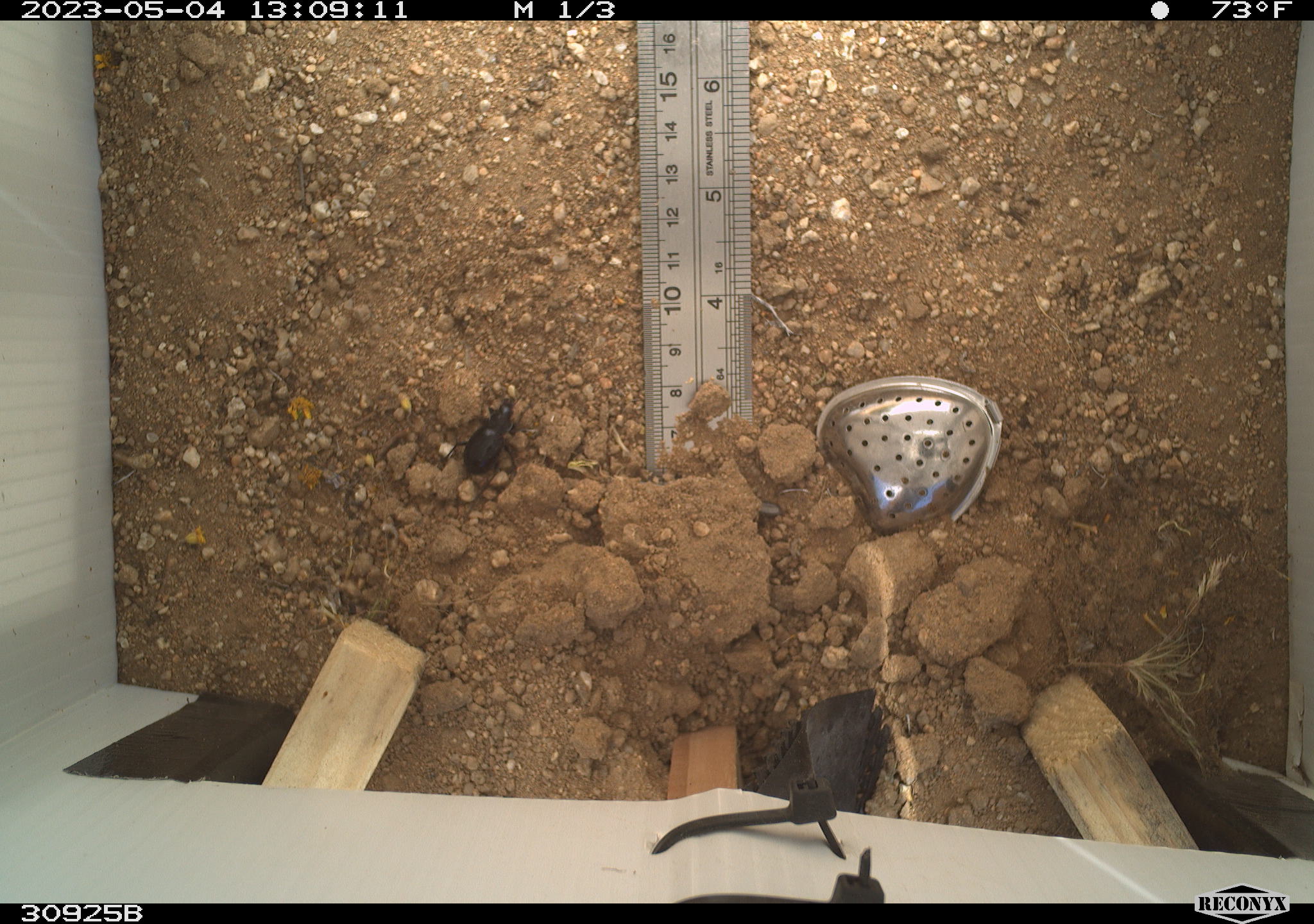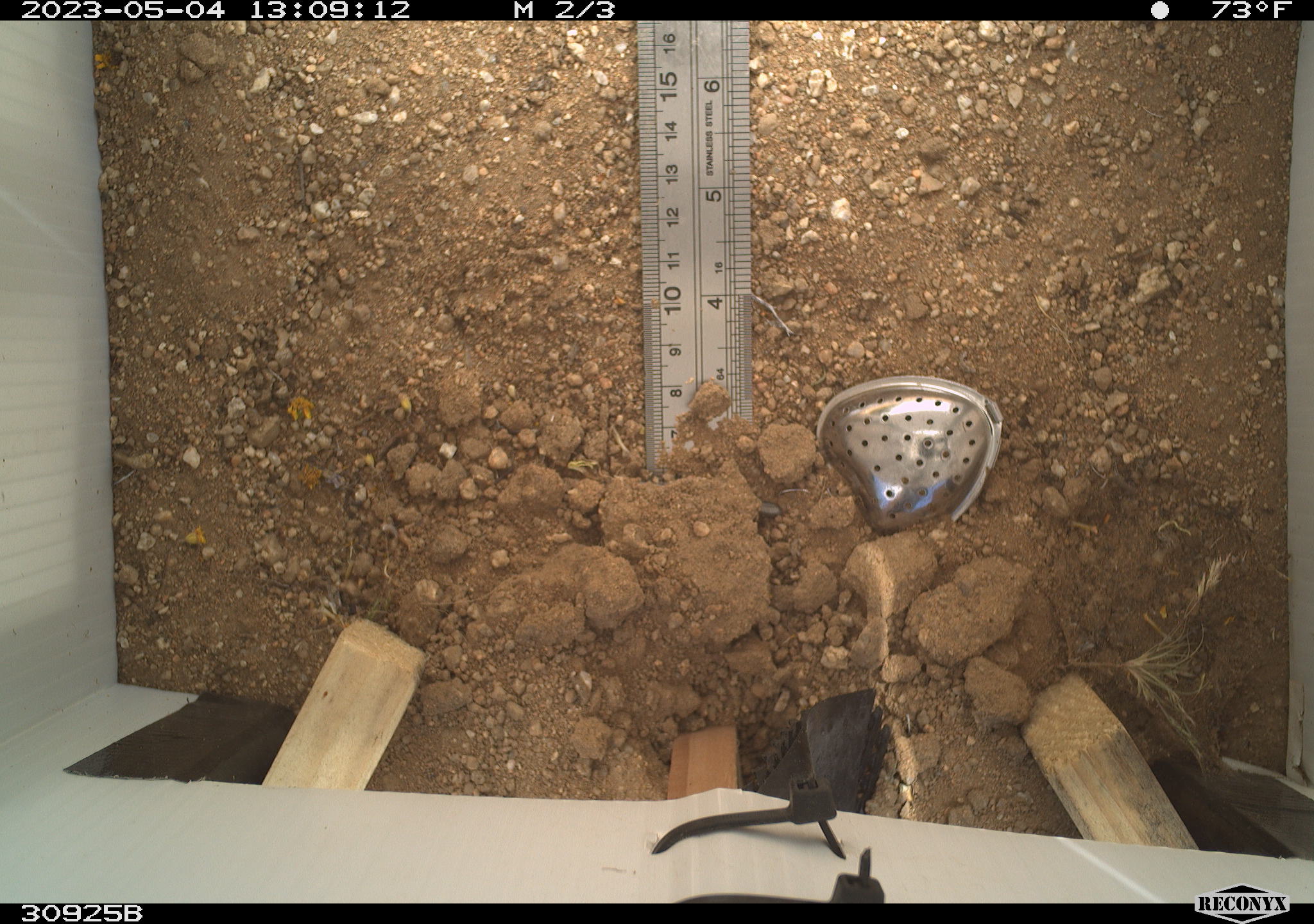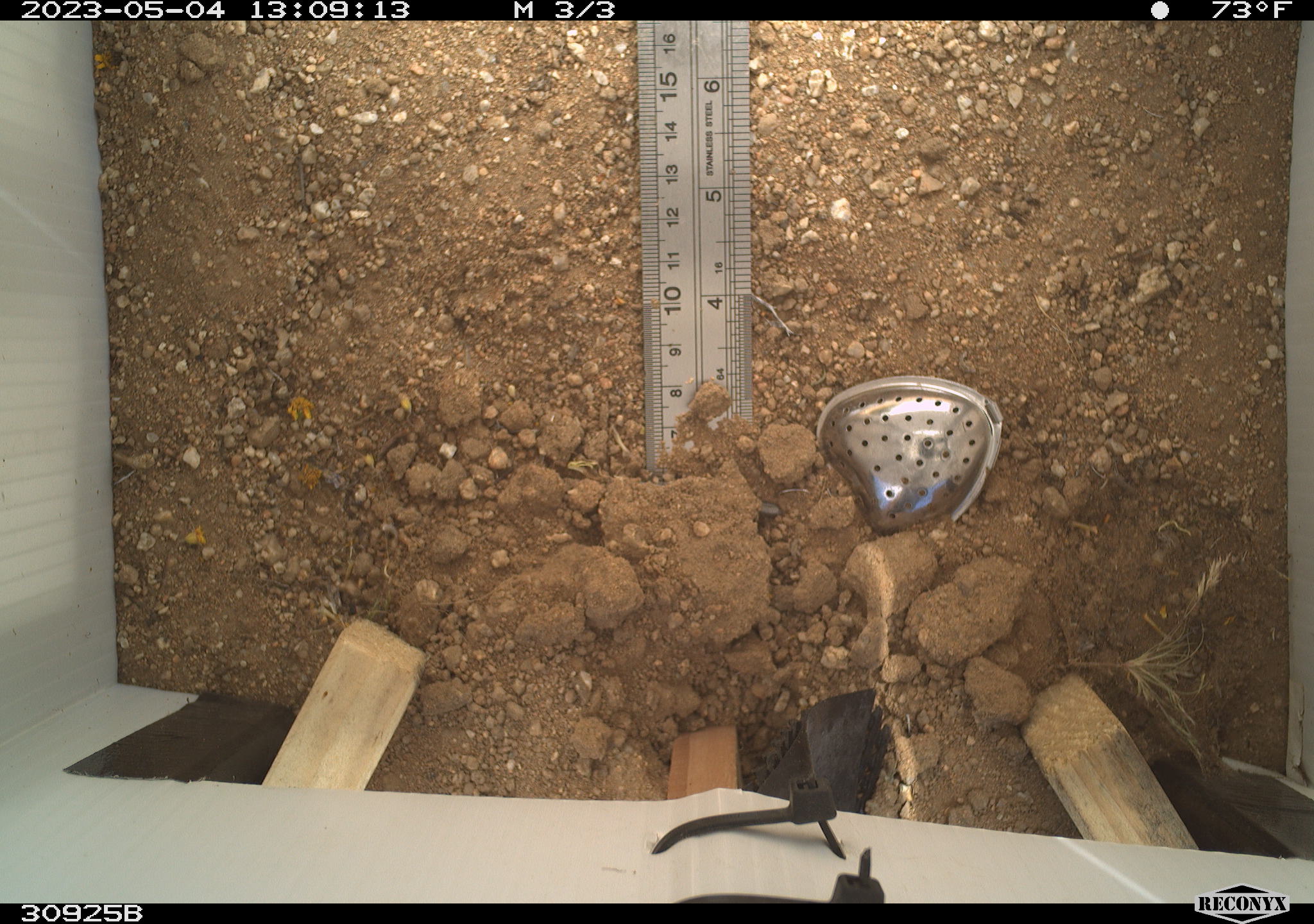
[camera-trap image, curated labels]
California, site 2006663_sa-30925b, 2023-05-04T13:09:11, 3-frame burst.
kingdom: Animalia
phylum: Arthropoda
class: Insecta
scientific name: Insecta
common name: insect